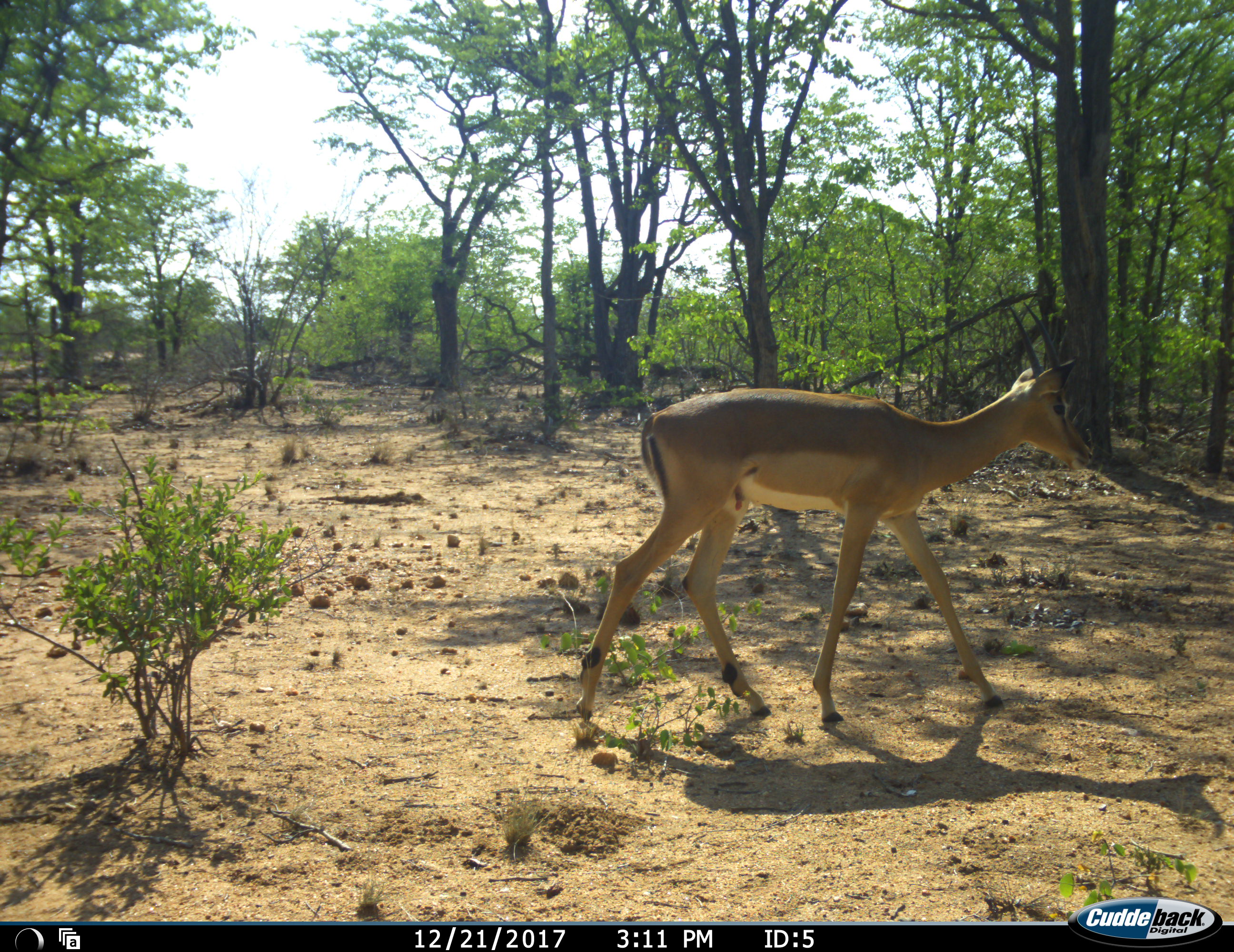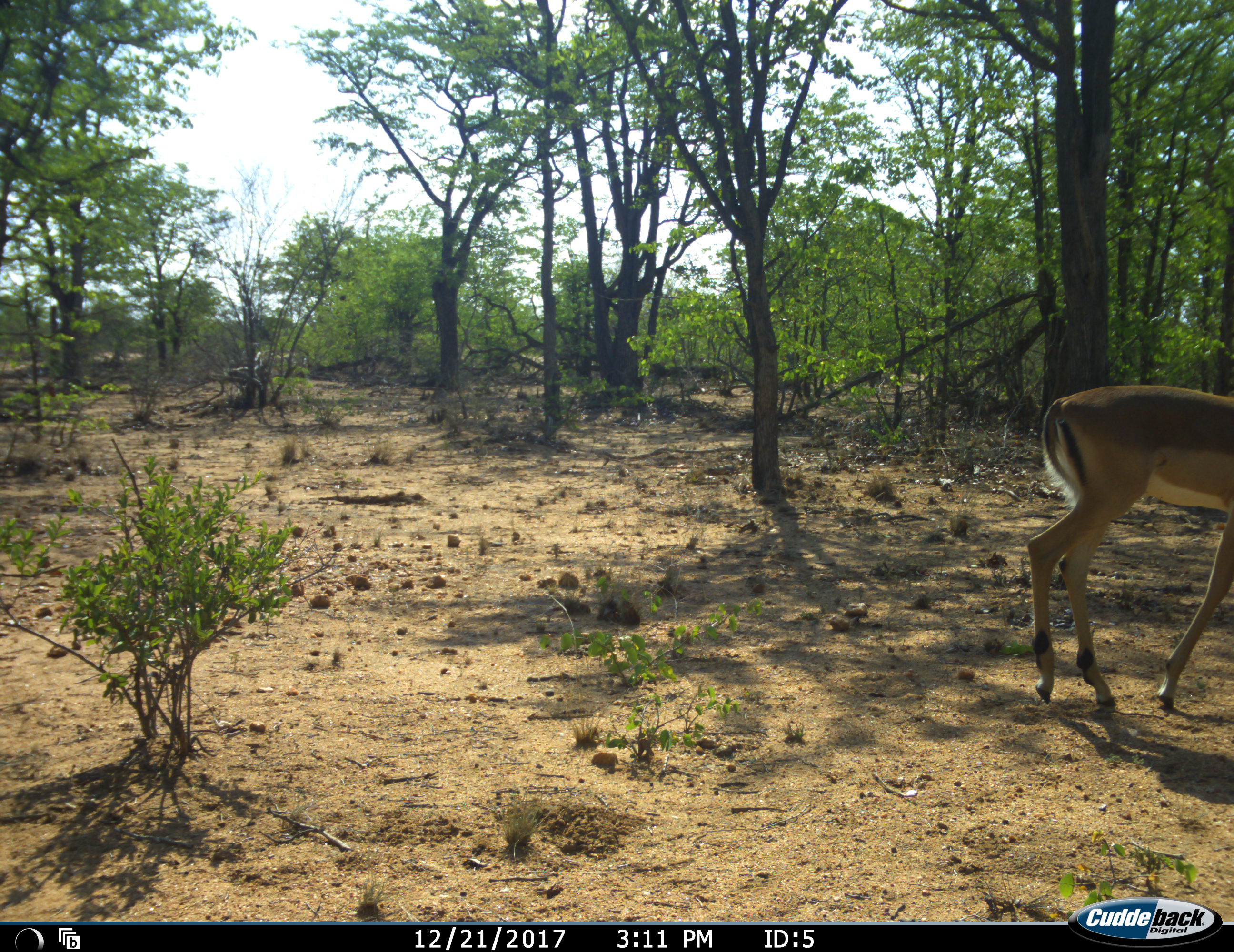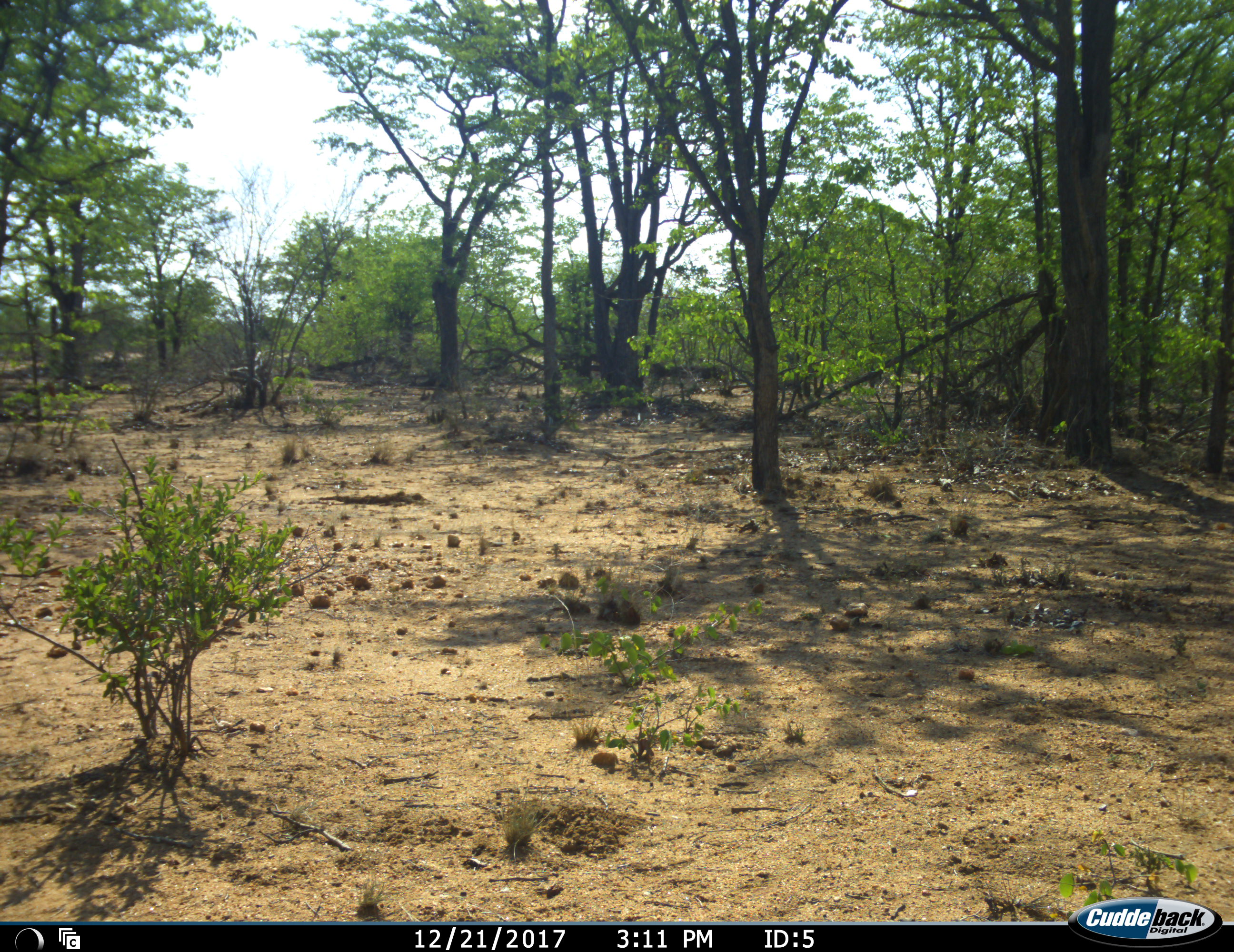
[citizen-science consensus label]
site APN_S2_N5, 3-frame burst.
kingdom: Animalia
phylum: Chordata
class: Mammalia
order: Artiodactyla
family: Bovidae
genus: Aepyceros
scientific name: Aepyceros melampus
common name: impala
Impala (Aepyceros melampus), count 1. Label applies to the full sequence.